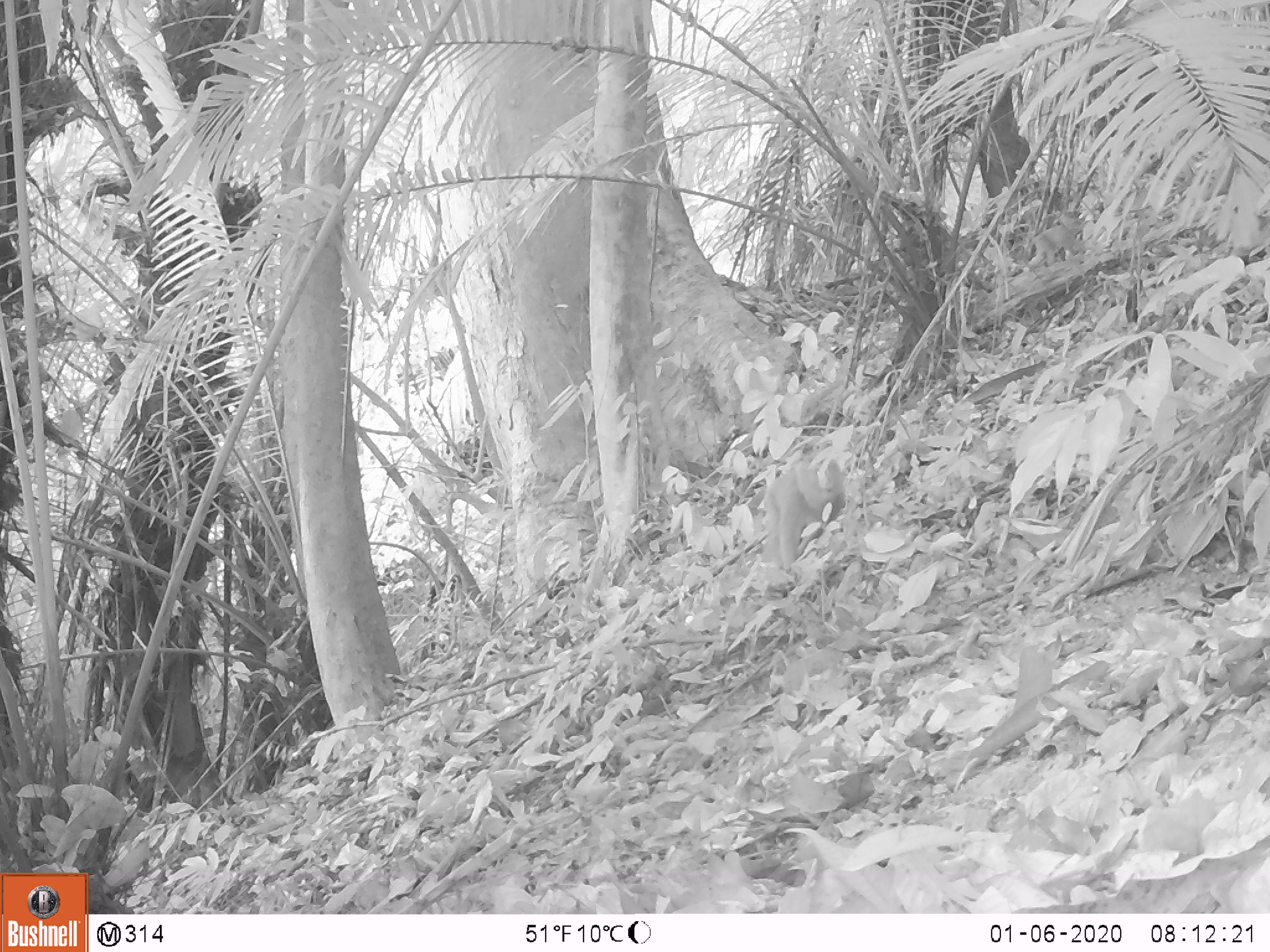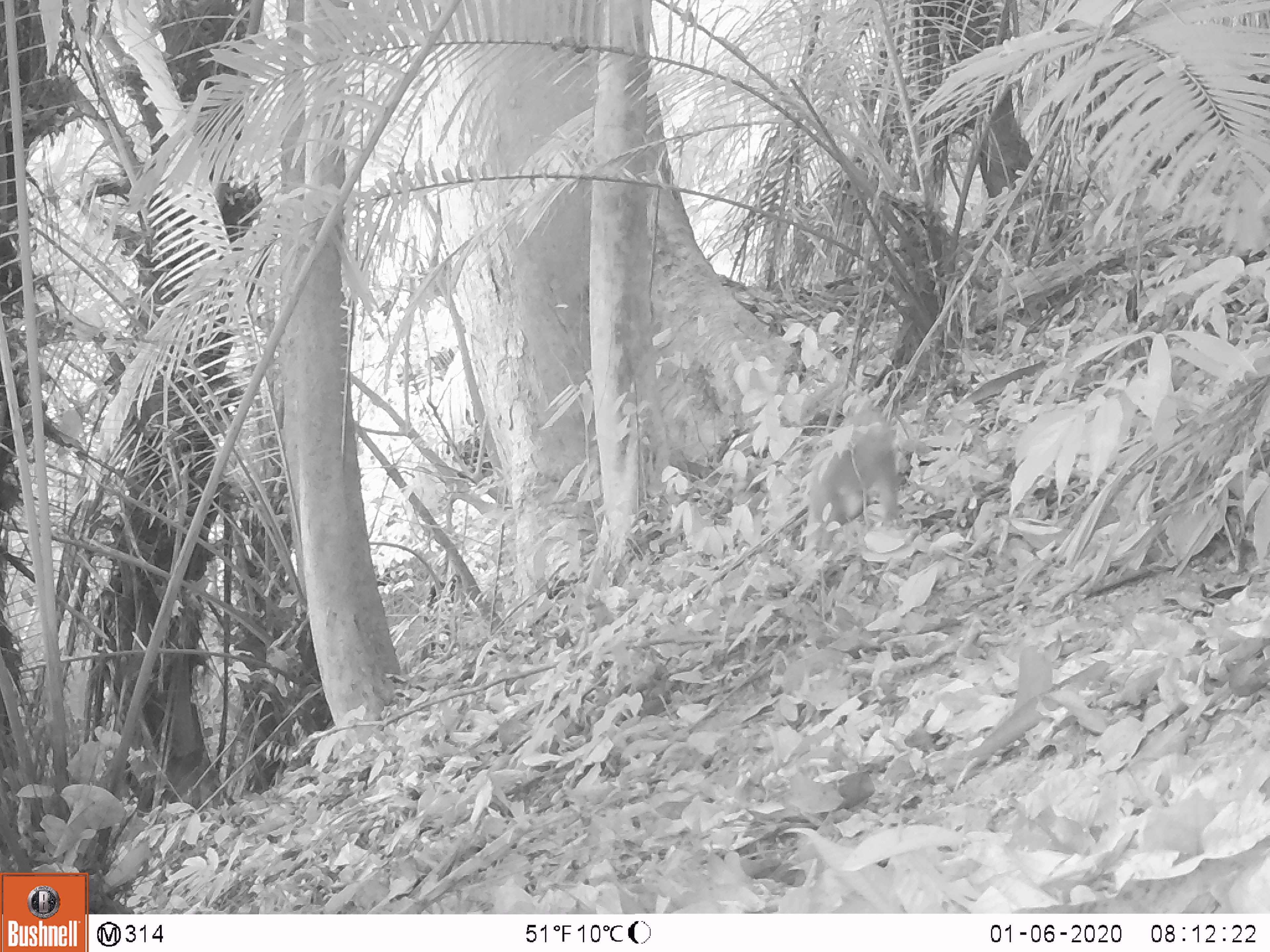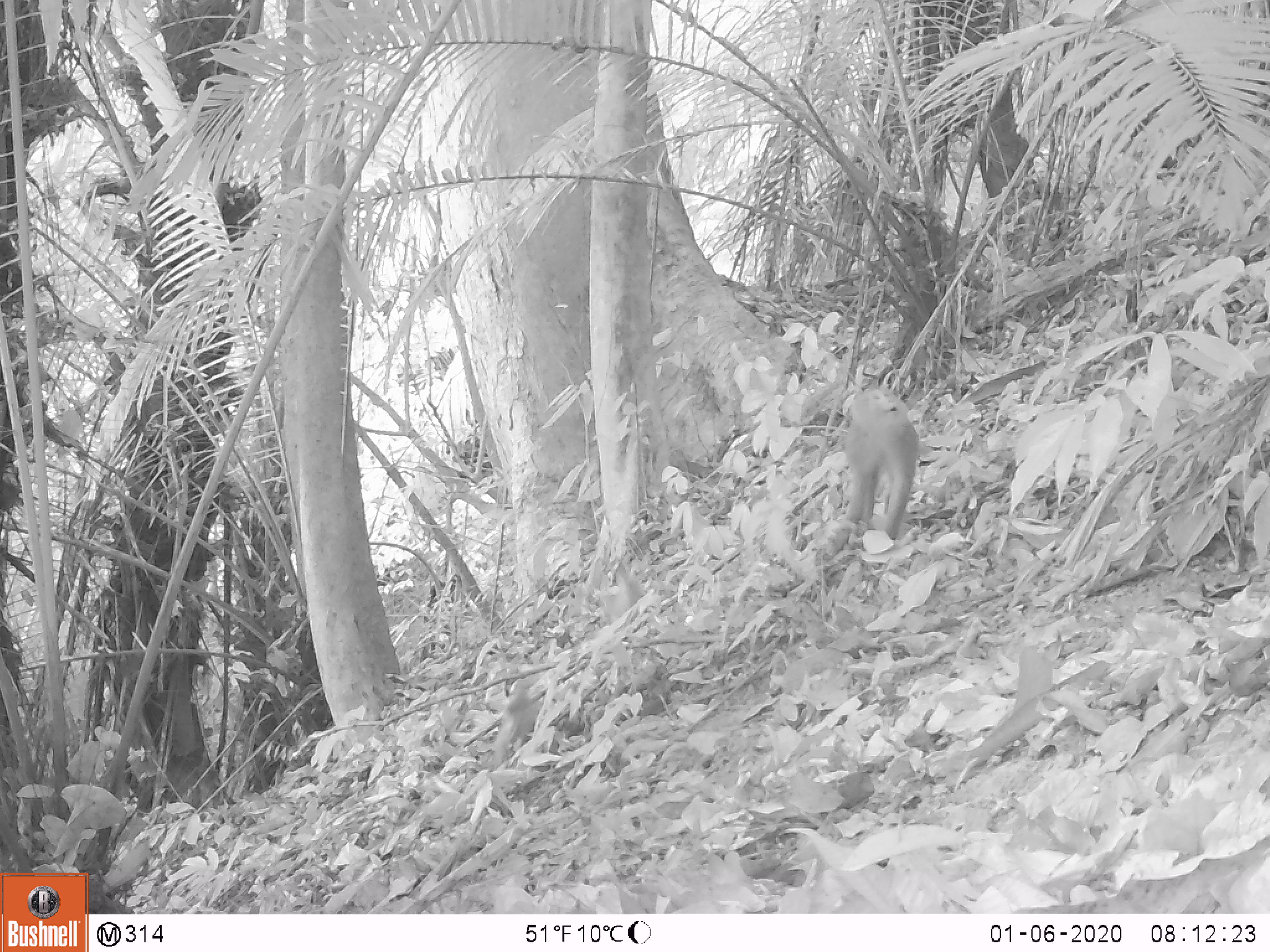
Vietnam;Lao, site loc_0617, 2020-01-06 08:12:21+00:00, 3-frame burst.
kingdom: Animalia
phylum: Chordata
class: Mammalia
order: Primates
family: Cercopithecidae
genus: Macaca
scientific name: Macaca nemestrina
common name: pig-tailed macaque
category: pig tailed macaque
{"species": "pig tailed macaque (pig-tailed macaque) (Macaca nemestrina)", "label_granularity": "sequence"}